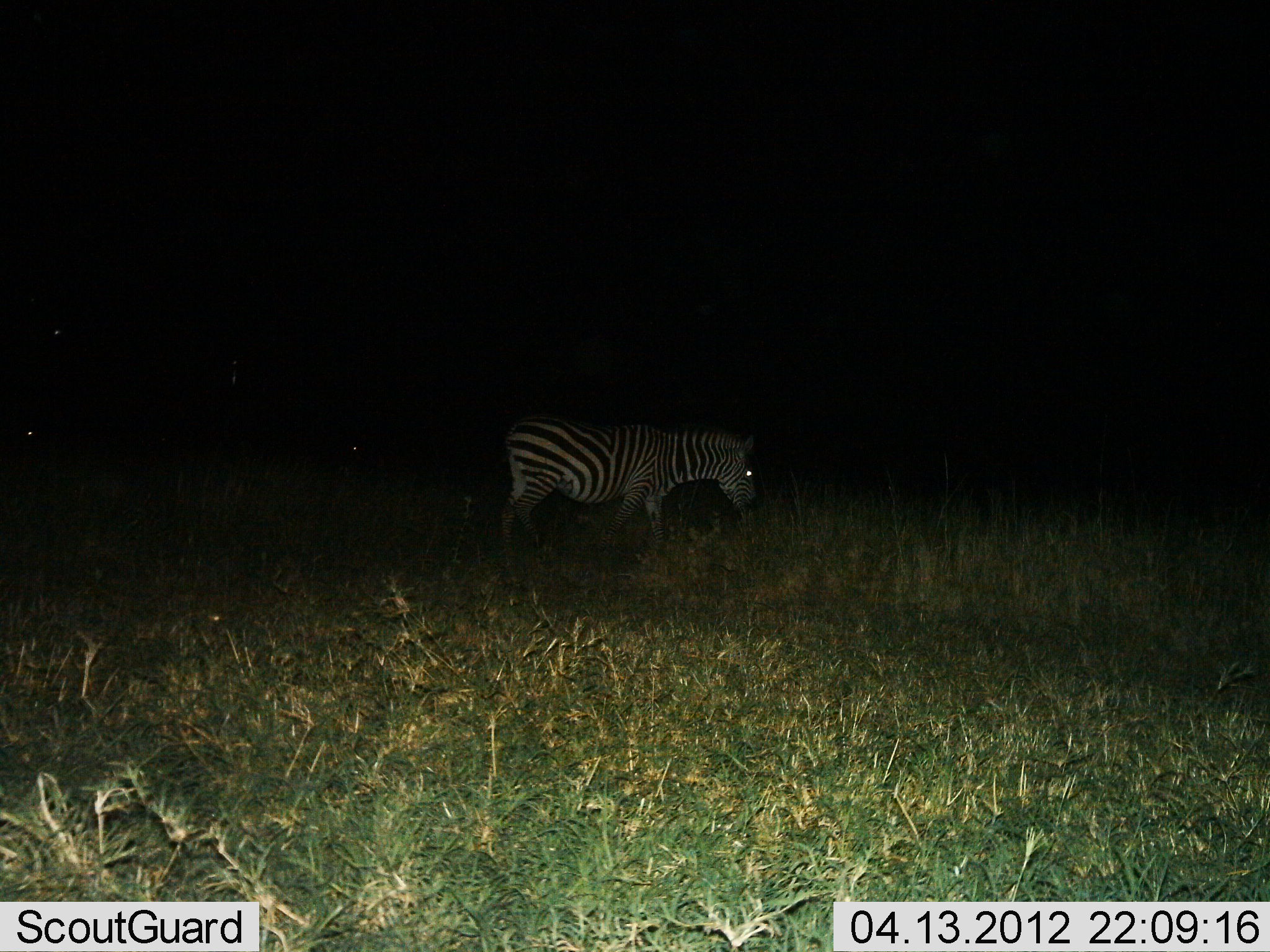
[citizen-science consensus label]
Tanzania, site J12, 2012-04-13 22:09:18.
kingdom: Animalia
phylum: Chordata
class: Mammalia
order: Perissodactyla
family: Equidae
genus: Equus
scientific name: Equus quagga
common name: plains zebra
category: zebra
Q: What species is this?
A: Zebra (plains zebra) (Equus quagga).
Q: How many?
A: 1.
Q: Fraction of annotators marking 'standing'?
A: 31%.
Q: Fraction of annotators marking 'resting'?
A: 0%.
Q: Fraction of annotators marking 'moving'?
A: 58%.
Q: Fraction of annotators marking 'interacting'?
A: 0%.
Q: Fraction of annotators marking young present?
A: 0%.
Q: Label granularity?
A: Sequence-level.